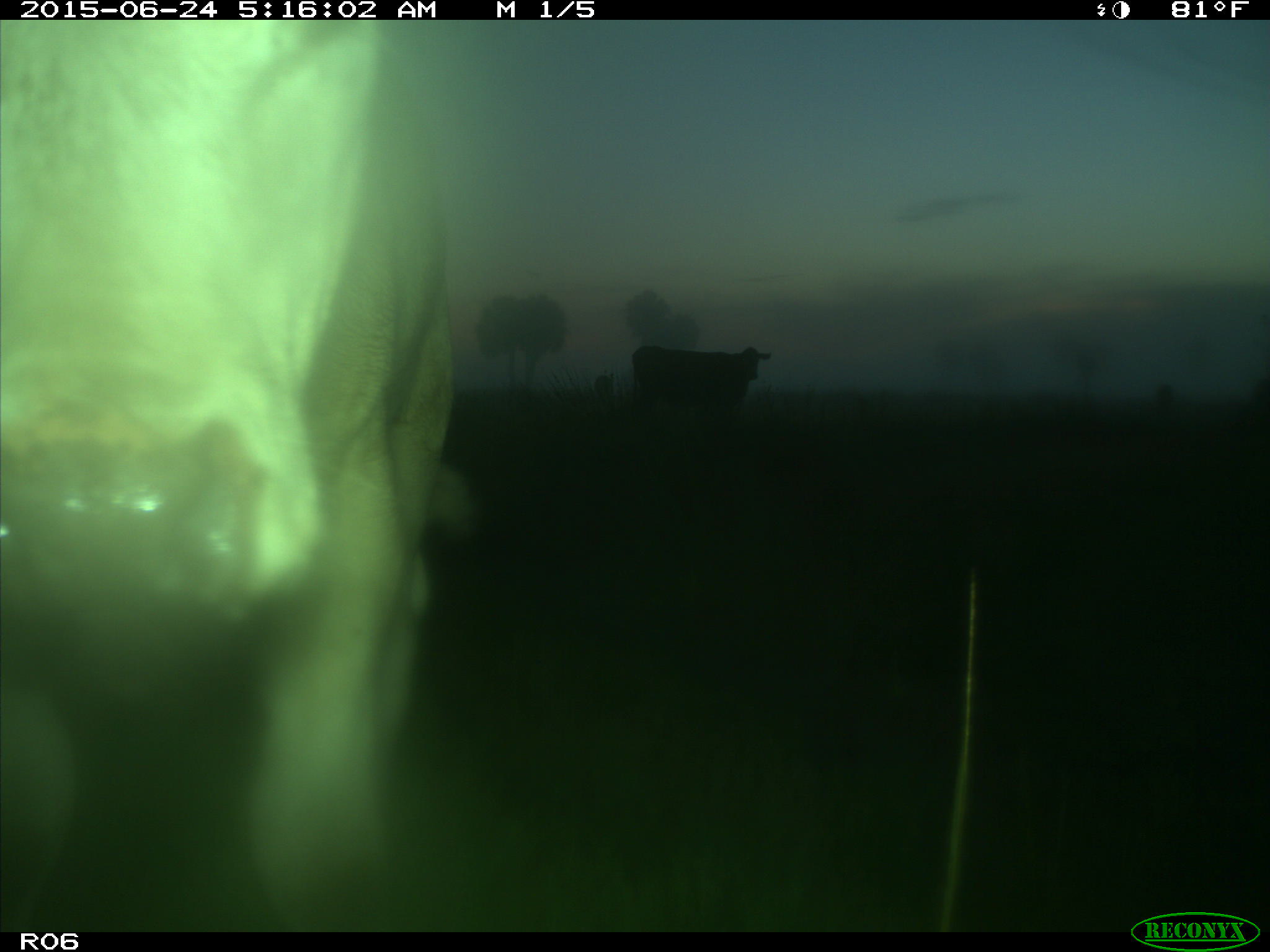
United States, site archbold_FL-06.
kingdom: Animalia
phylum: Chordata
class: Mammalia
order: Artiodactyla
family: Bovidae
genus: Bos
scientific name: Bos taurus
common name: domestic cow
Bos taurus (domestic cow).